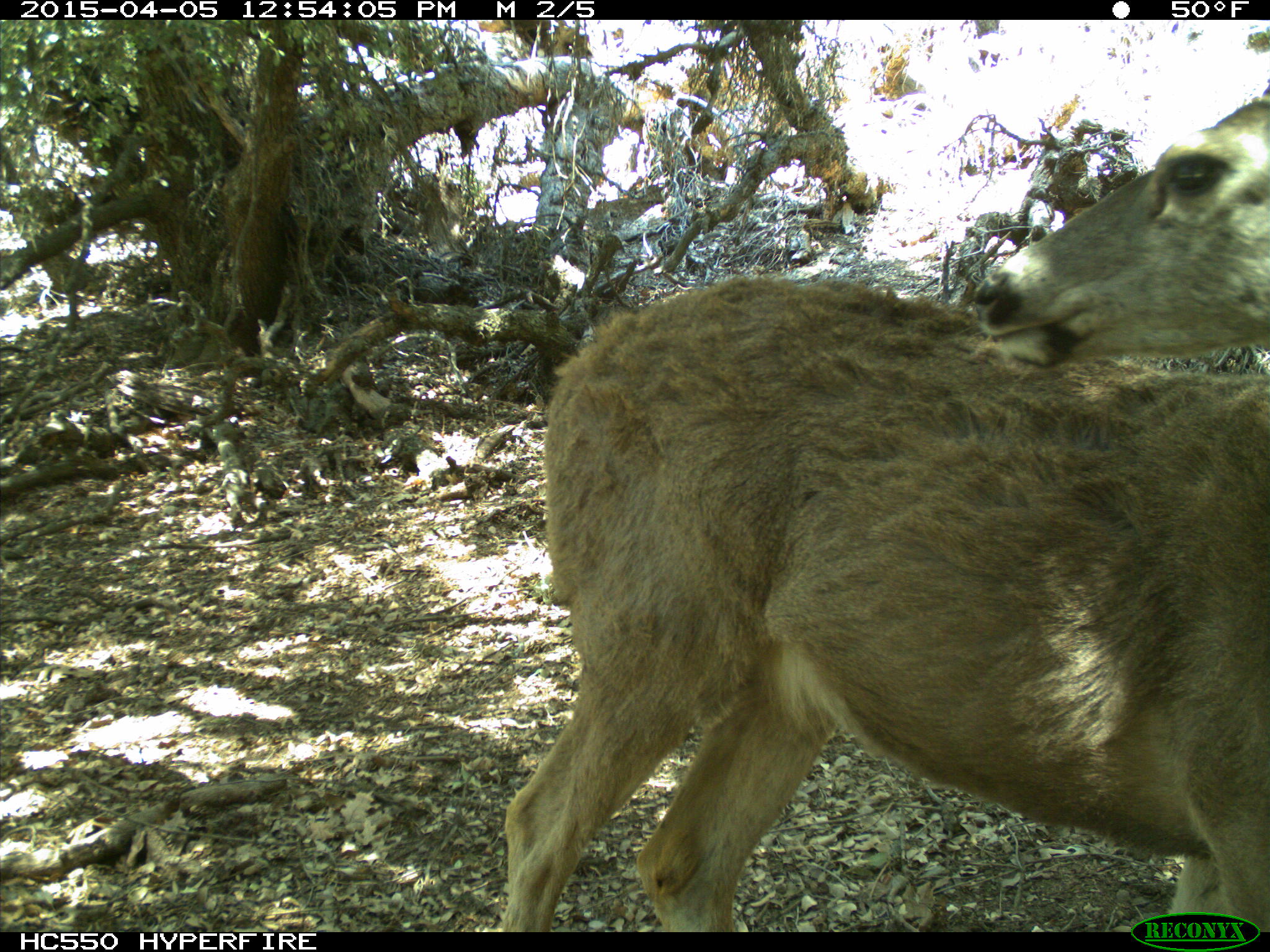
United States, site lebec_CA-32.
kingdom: Animalia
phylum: Chordata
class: Mammalia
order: Artiodactyla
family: Cervidae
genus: Odocoileus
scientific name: Odocoileus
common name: deer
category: unidentified deer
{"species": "unidentified deer (deer) (Odocoileus)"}